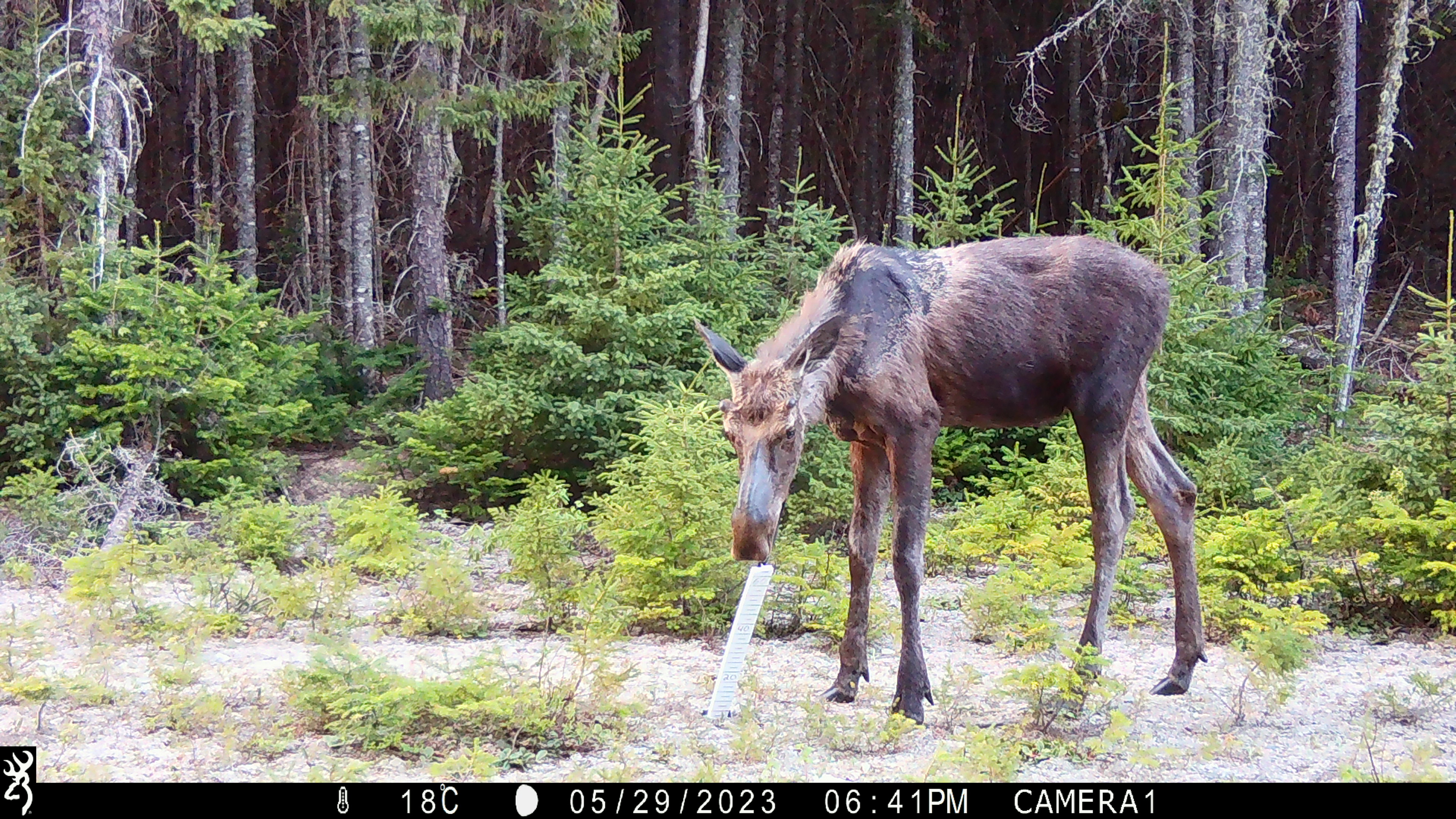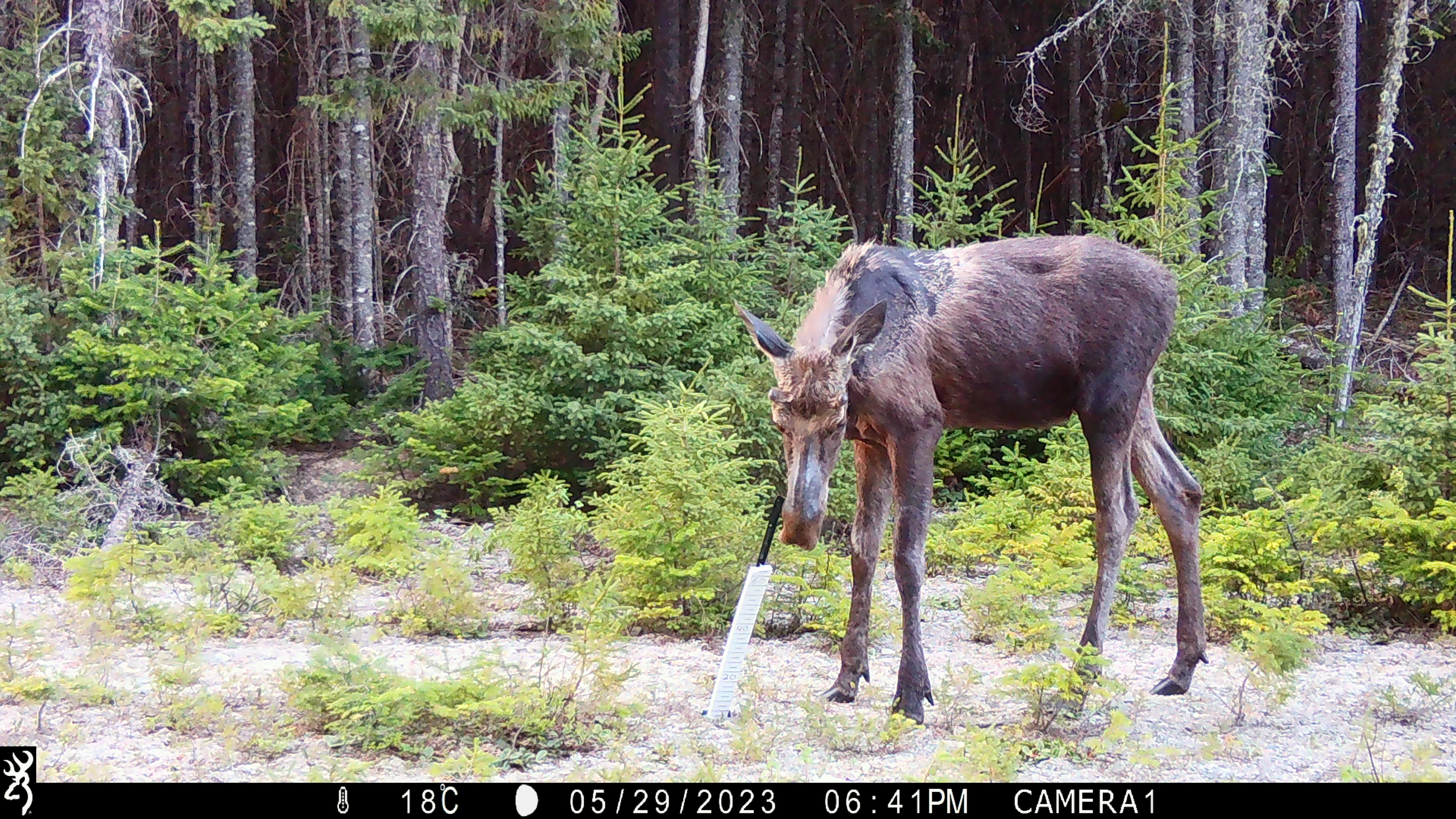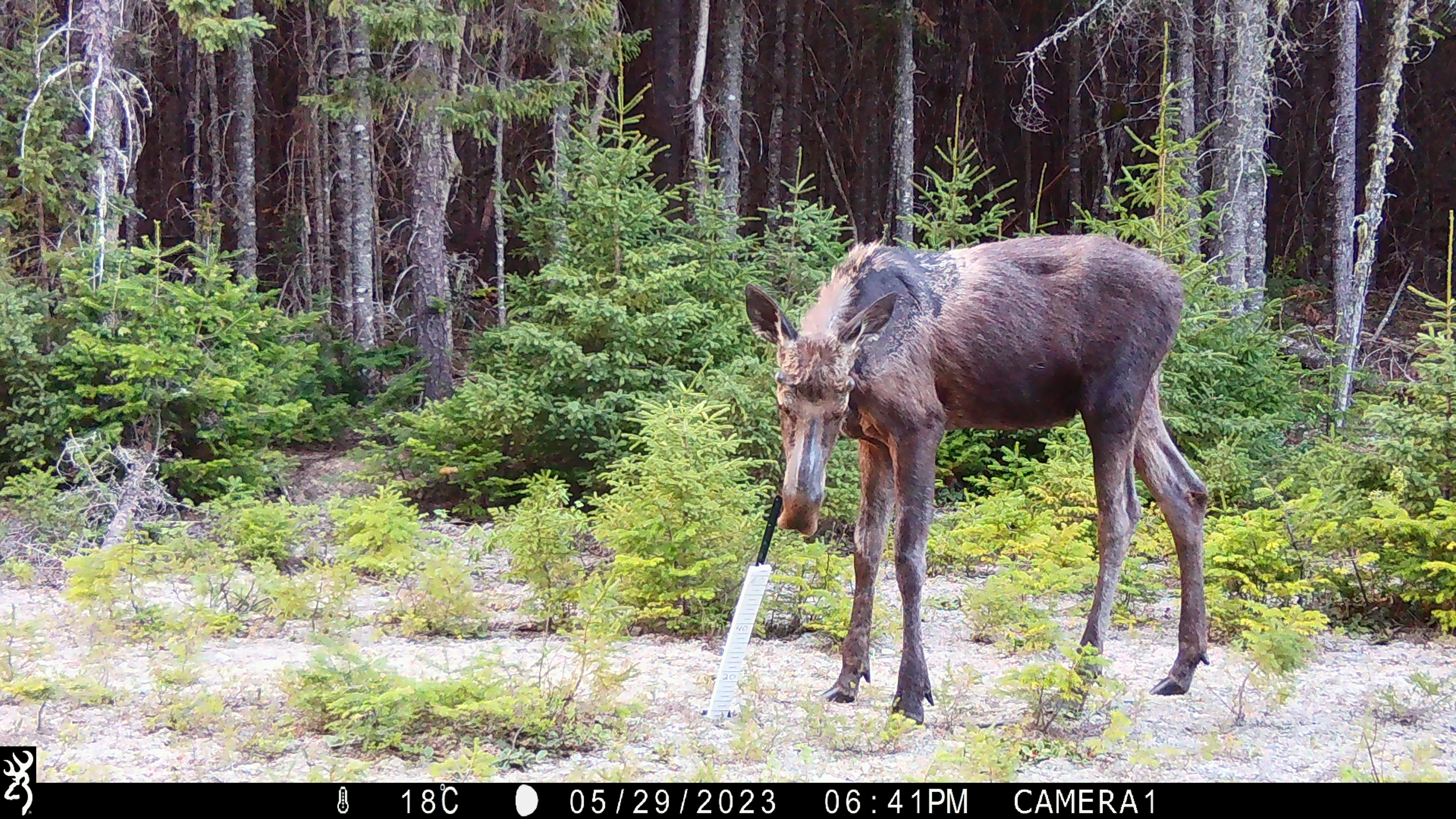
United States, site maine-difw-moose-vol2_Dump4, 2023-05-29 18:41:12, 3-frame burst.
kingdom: Animalia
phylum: Chordata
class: Mammalia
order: Artiodactyla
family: Cervidae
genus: Alces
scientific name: Alces alces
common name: moose